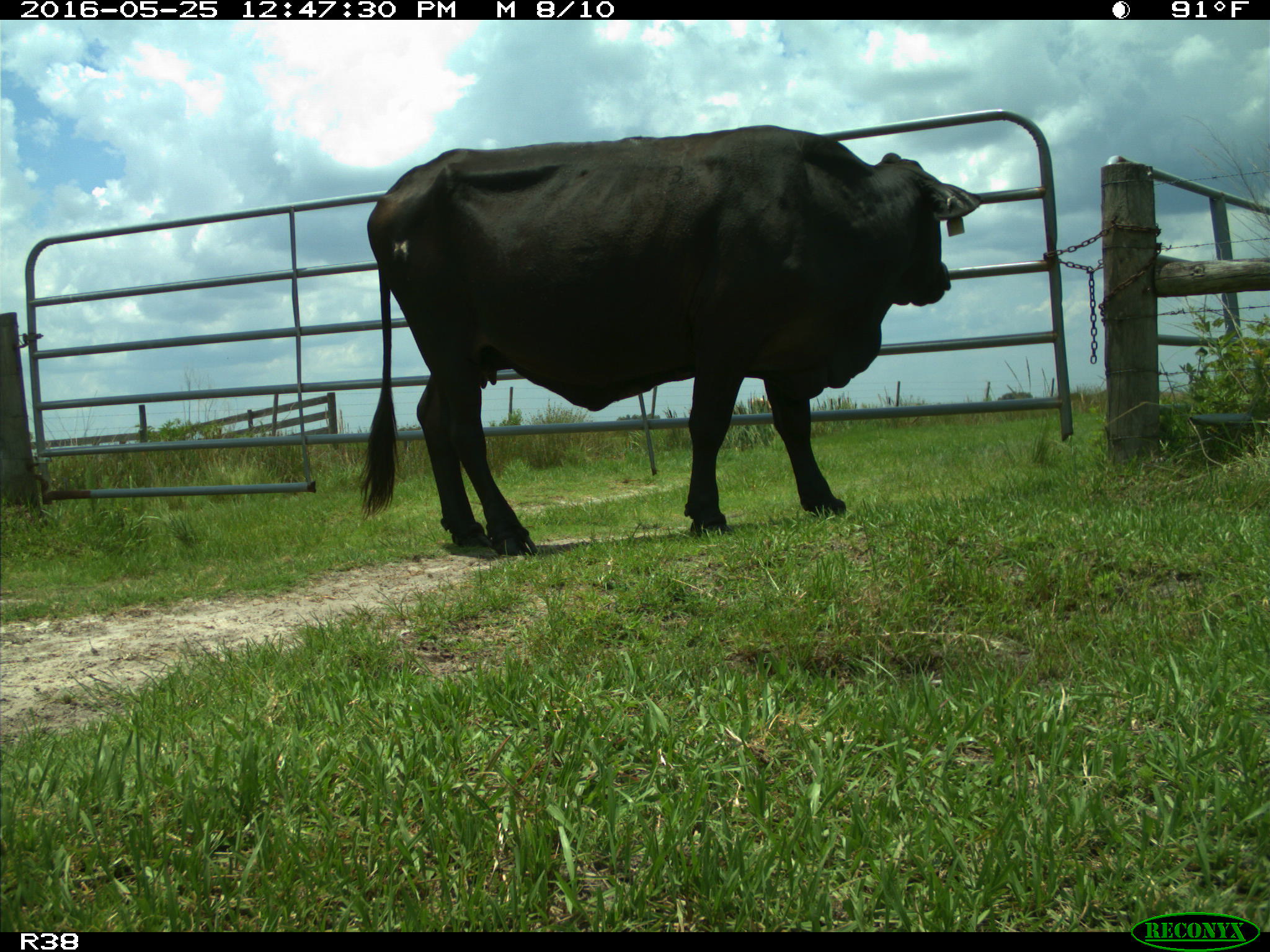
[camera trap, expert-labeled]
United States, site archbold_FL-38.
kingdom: Animalia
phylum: Chordata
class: Mammalia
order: Artiodactyla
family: Bovidae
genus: Bos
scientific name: Bos taurus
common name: domestic cow